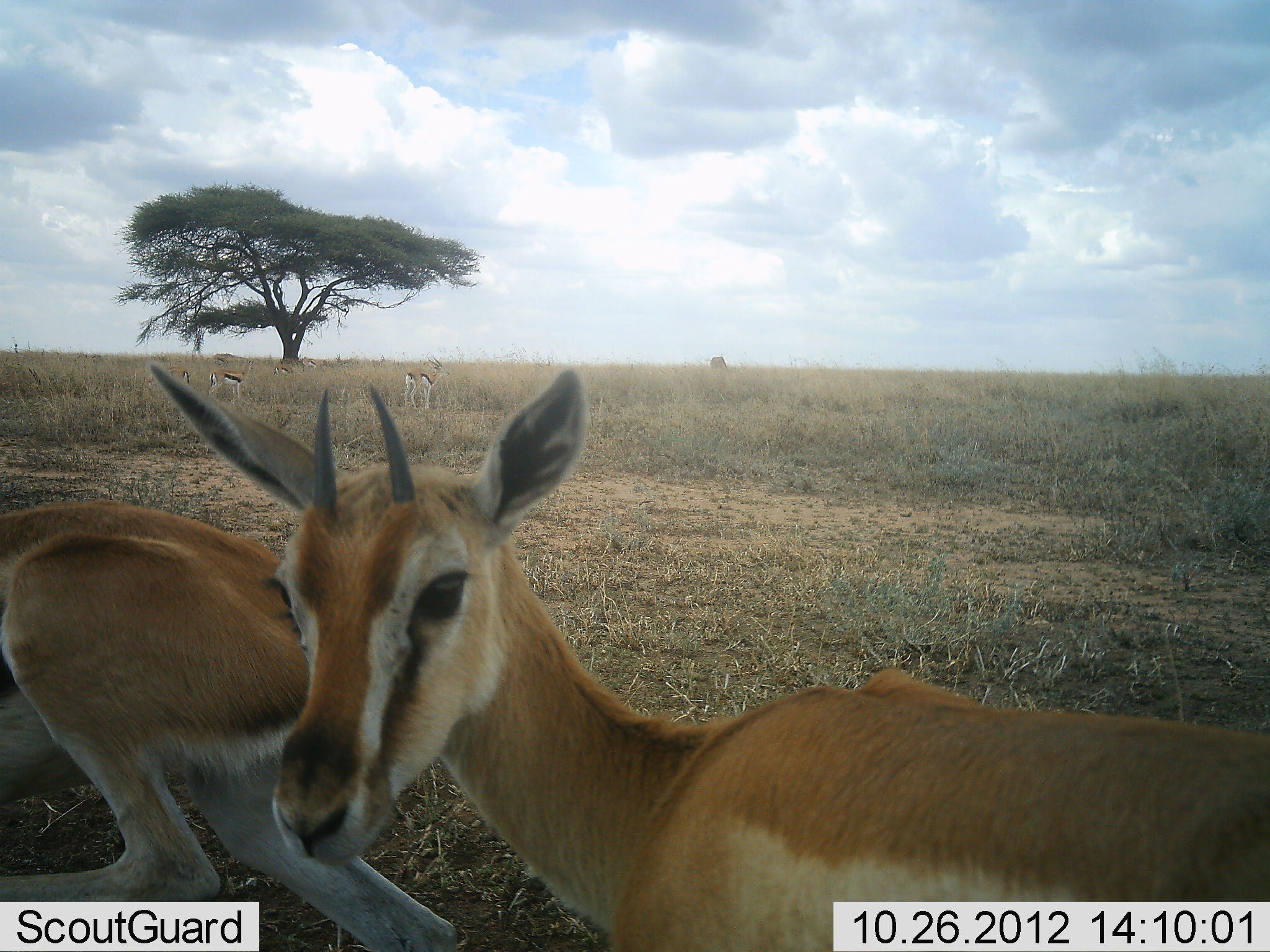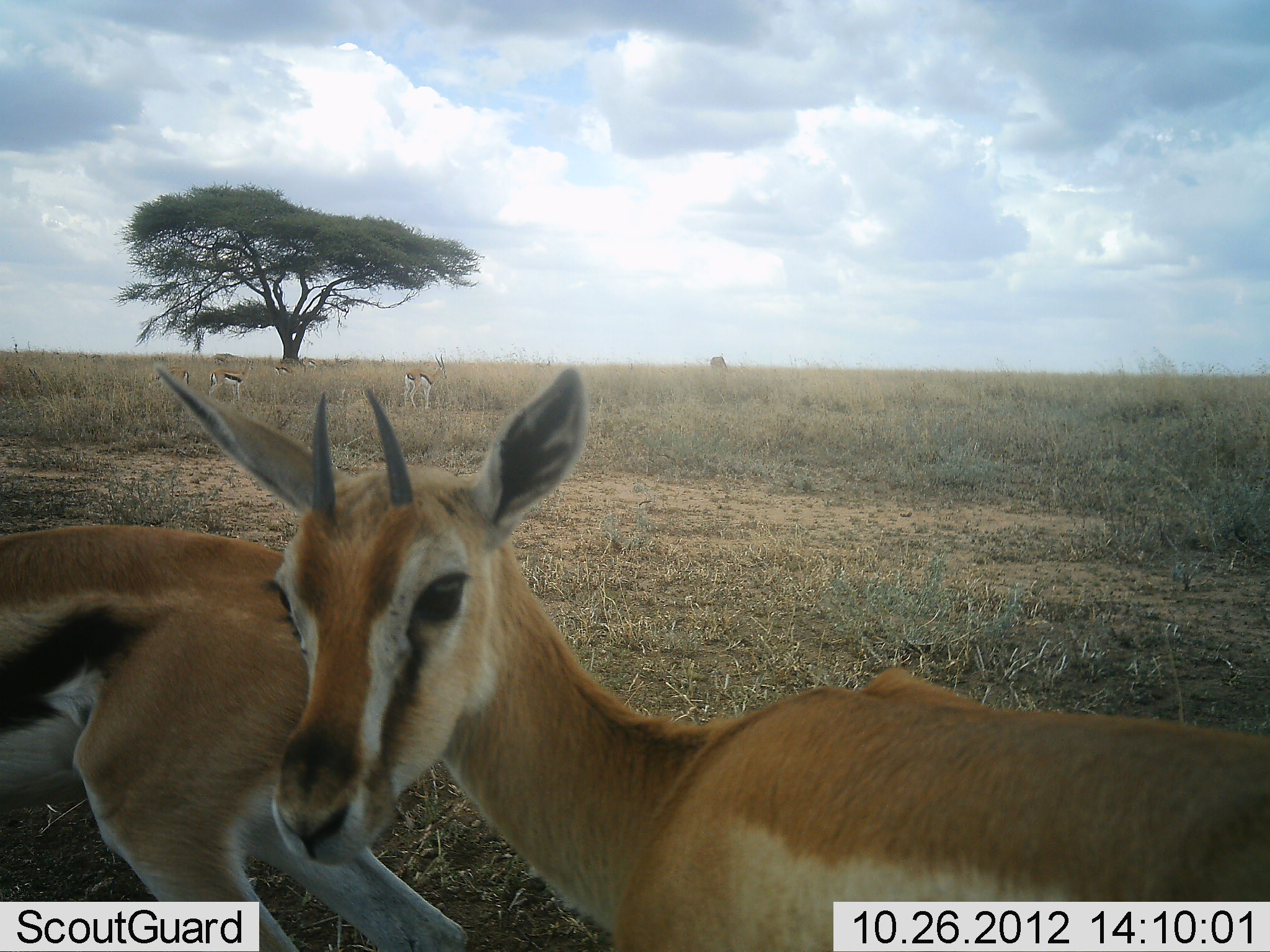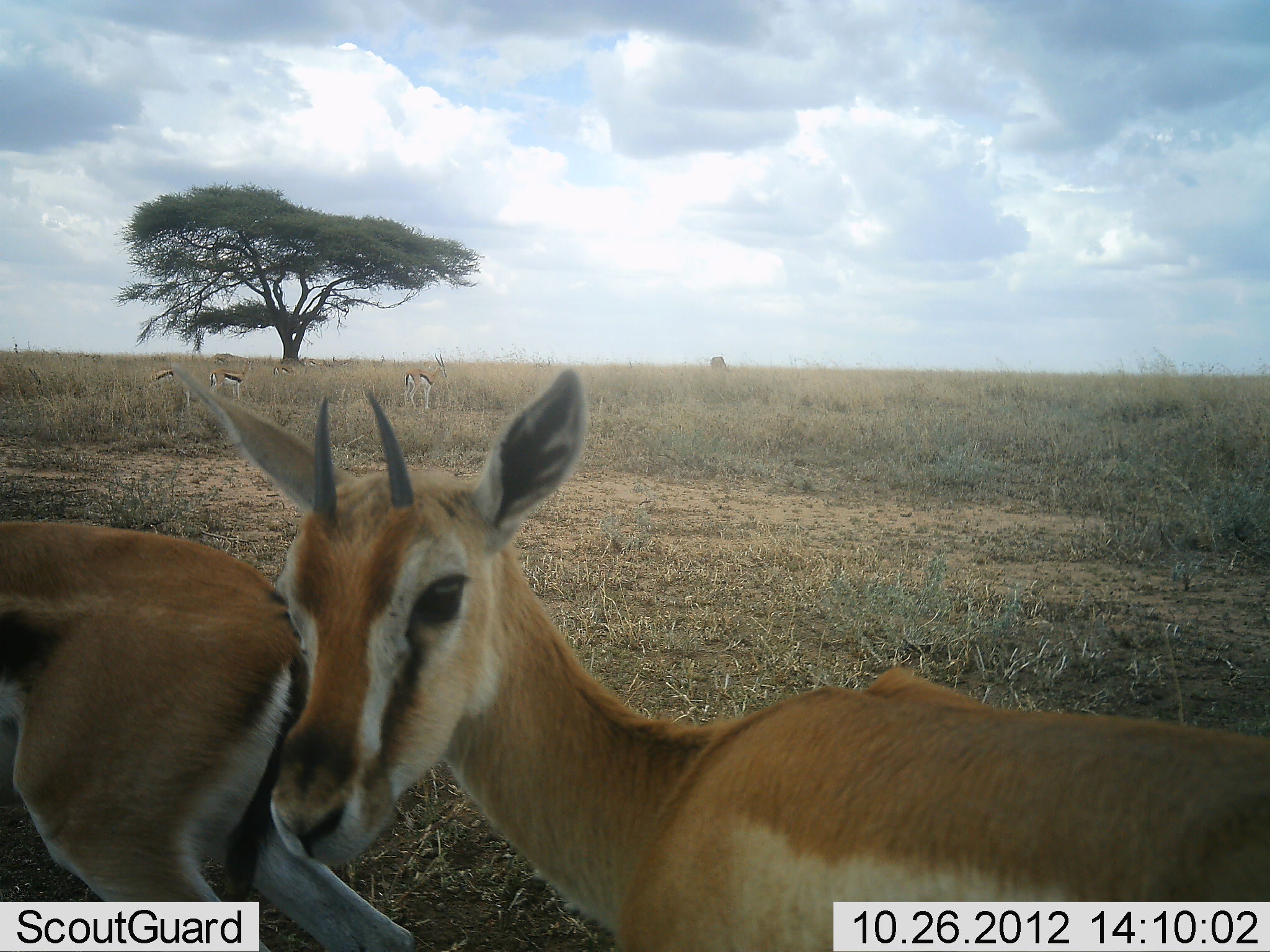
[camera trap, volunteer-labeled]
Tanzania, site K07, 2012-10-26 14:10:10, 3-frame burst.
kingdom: Animalia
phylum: Chordata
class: Mammalia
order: Artiodactyla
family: Bovidae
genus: Eudorcas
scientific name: Eudorcas thomsonii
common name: thomson's gazelle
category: gazellethomsons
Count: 6.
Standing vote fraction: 90%.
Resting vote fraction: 10%.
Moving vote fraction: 0%.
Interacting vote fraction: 0%.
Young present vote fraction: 0%.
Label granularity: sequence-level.